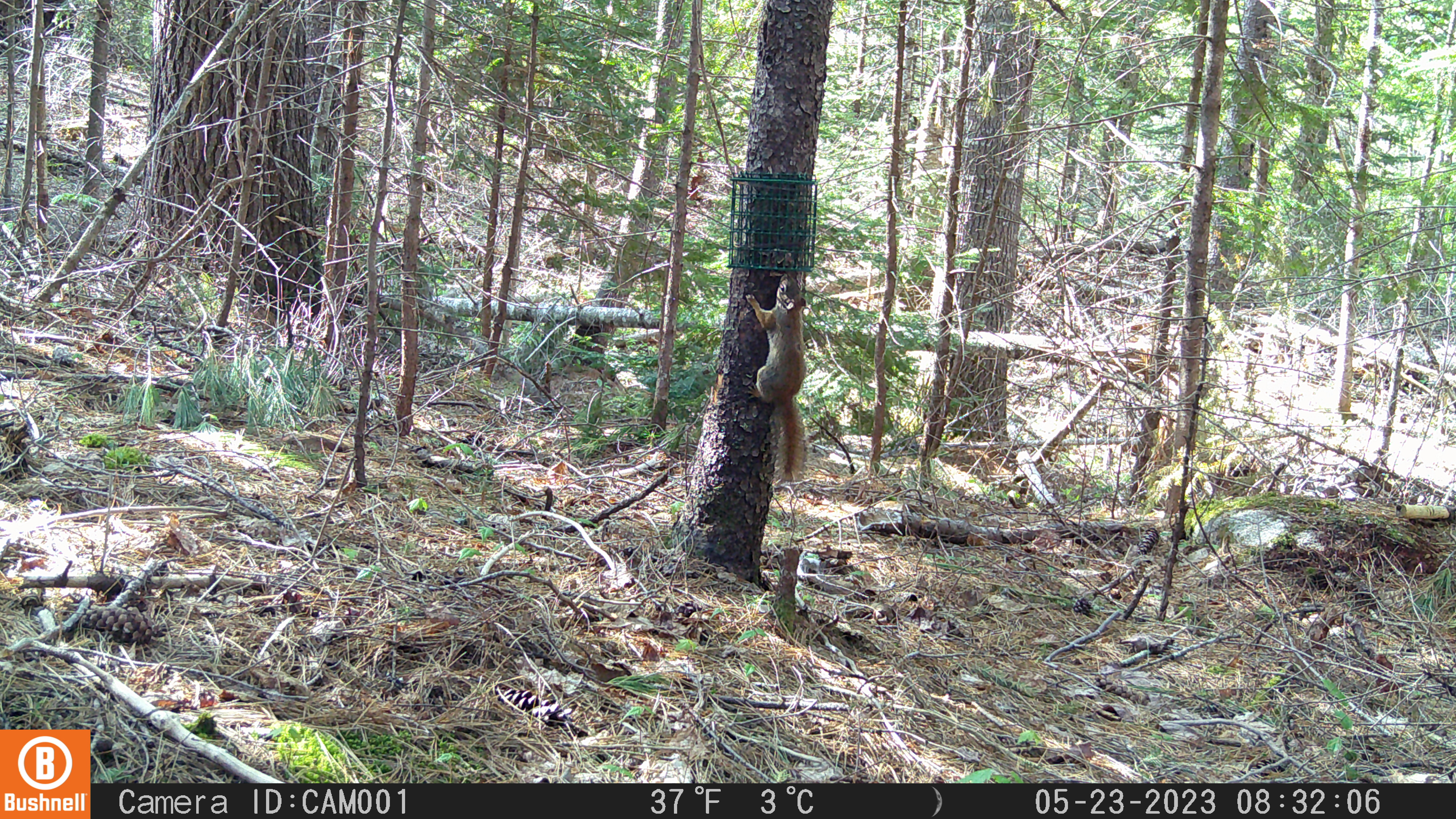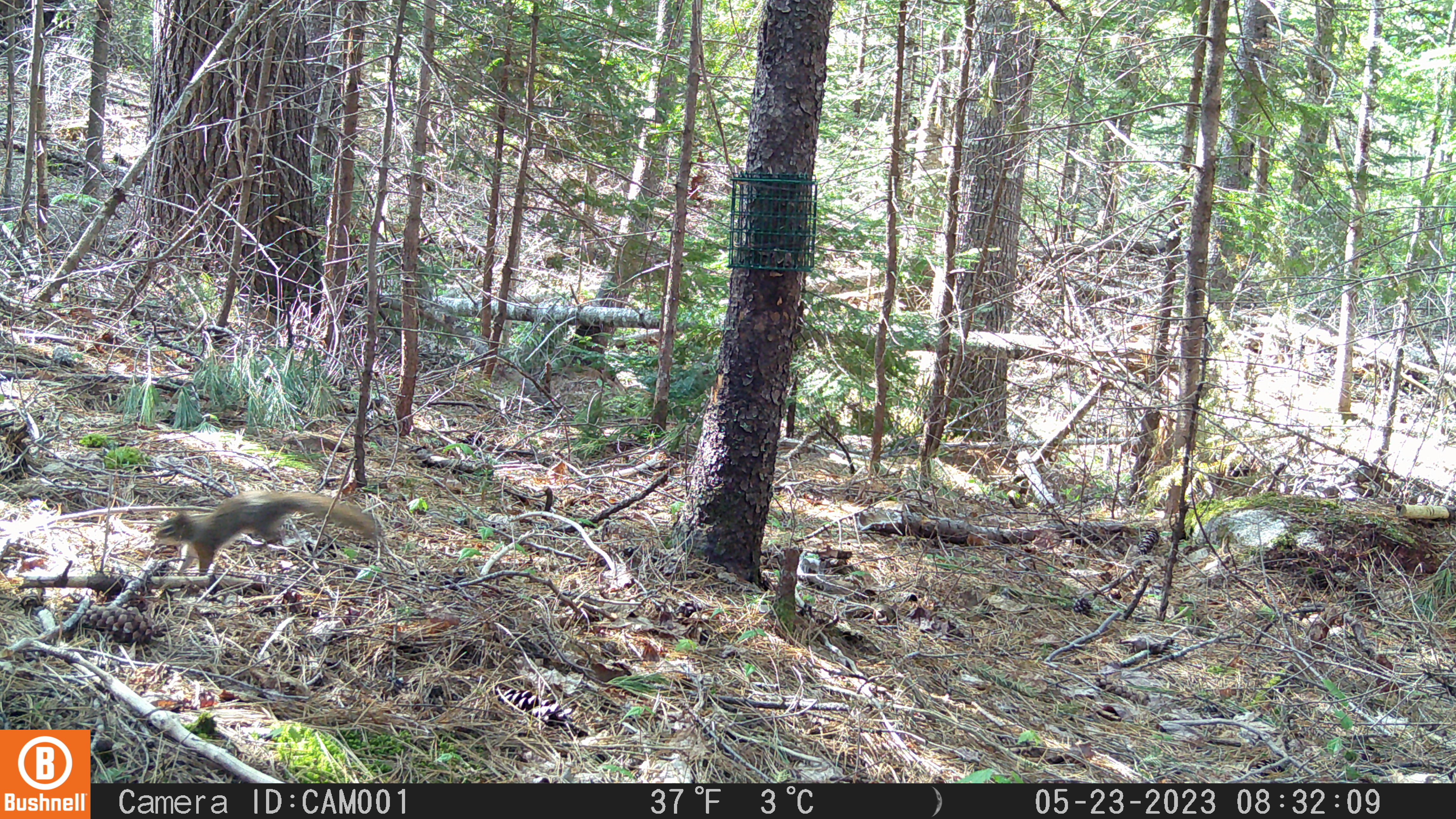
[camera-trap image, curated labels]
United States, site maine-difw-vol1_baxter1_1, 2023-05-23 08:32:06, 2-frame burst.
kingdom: Animalia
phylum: Chordata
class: Mammalia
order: Rodentia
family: Sciuridae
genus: Tamiasciurus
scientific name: Tamiasciurus hudsonicus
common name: red squirrel